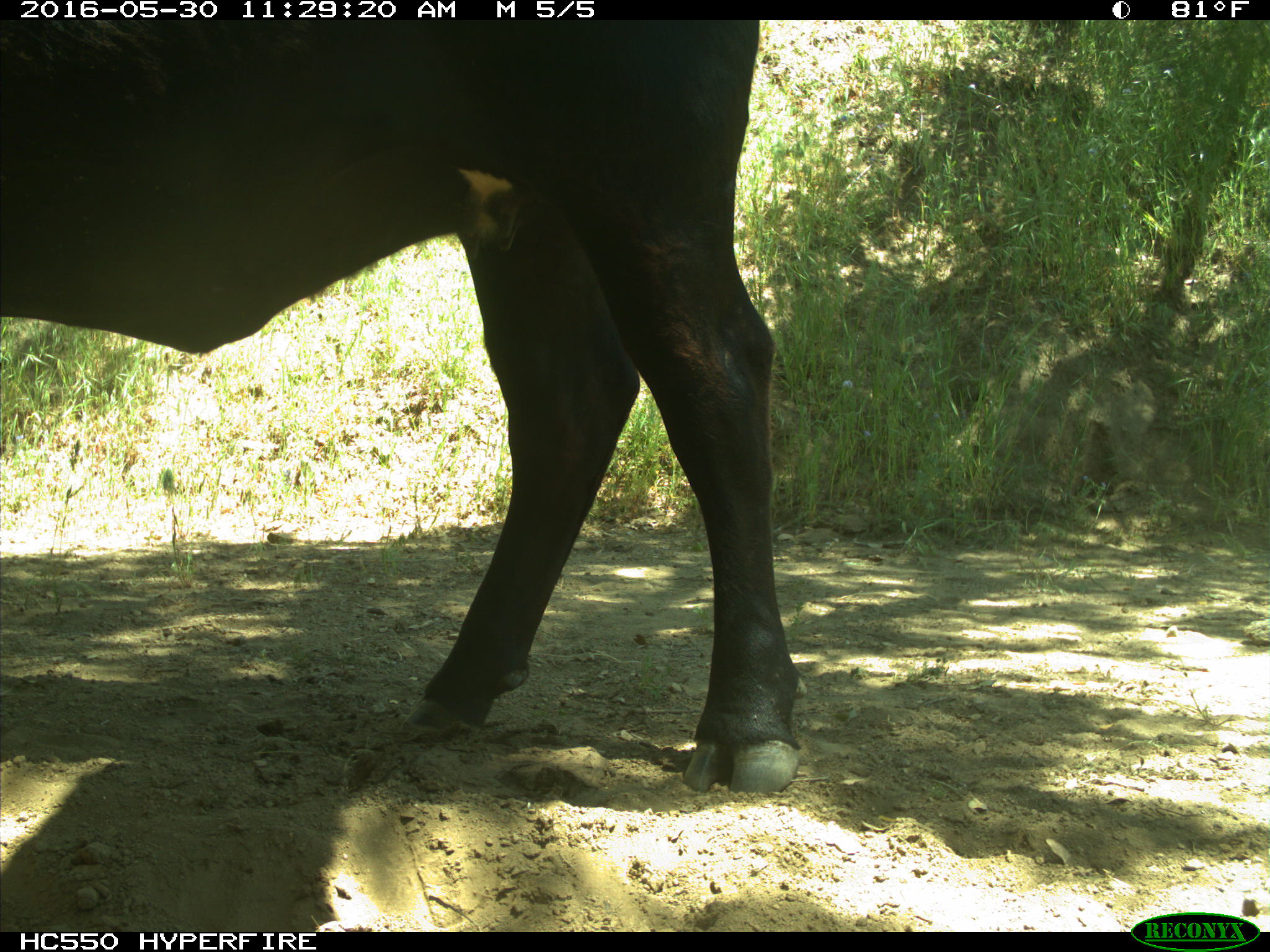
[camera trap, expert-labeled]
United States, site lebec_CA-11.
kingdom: Animalia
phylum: Chordata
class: Mammalia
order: Artiodactyla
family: Bovidae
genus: Bos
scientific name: Bos taurus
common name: domestic cow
Bos taurus (domestic cow).